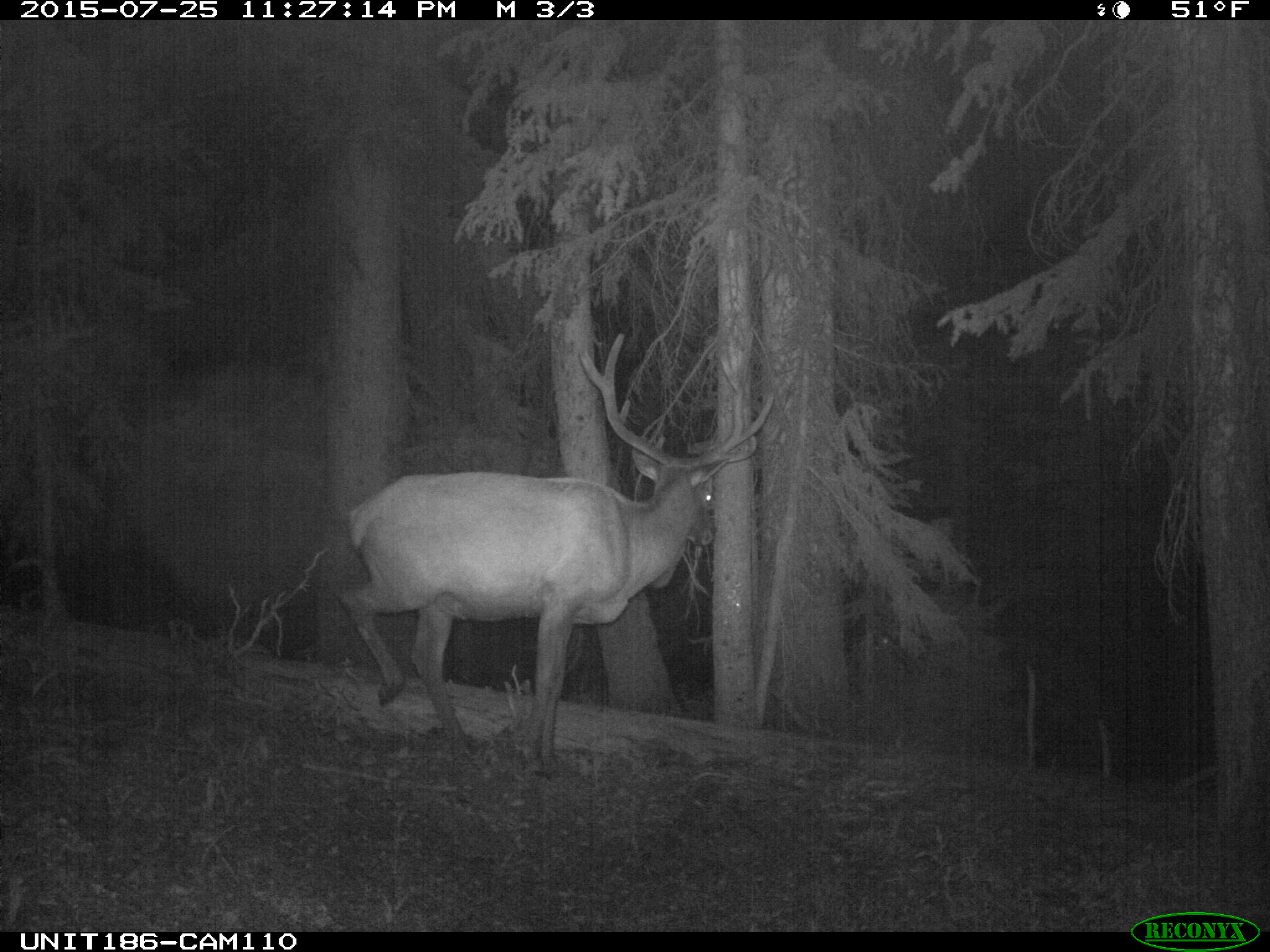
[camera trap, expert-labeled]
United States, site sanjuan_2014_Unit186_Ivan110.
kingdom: Animalia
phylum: Chordata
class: Mammalia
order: Artiodactyla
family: Cervidae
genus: Cervus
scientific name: Cervus elaphus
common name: red deer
Cervus elaphus (red deer).